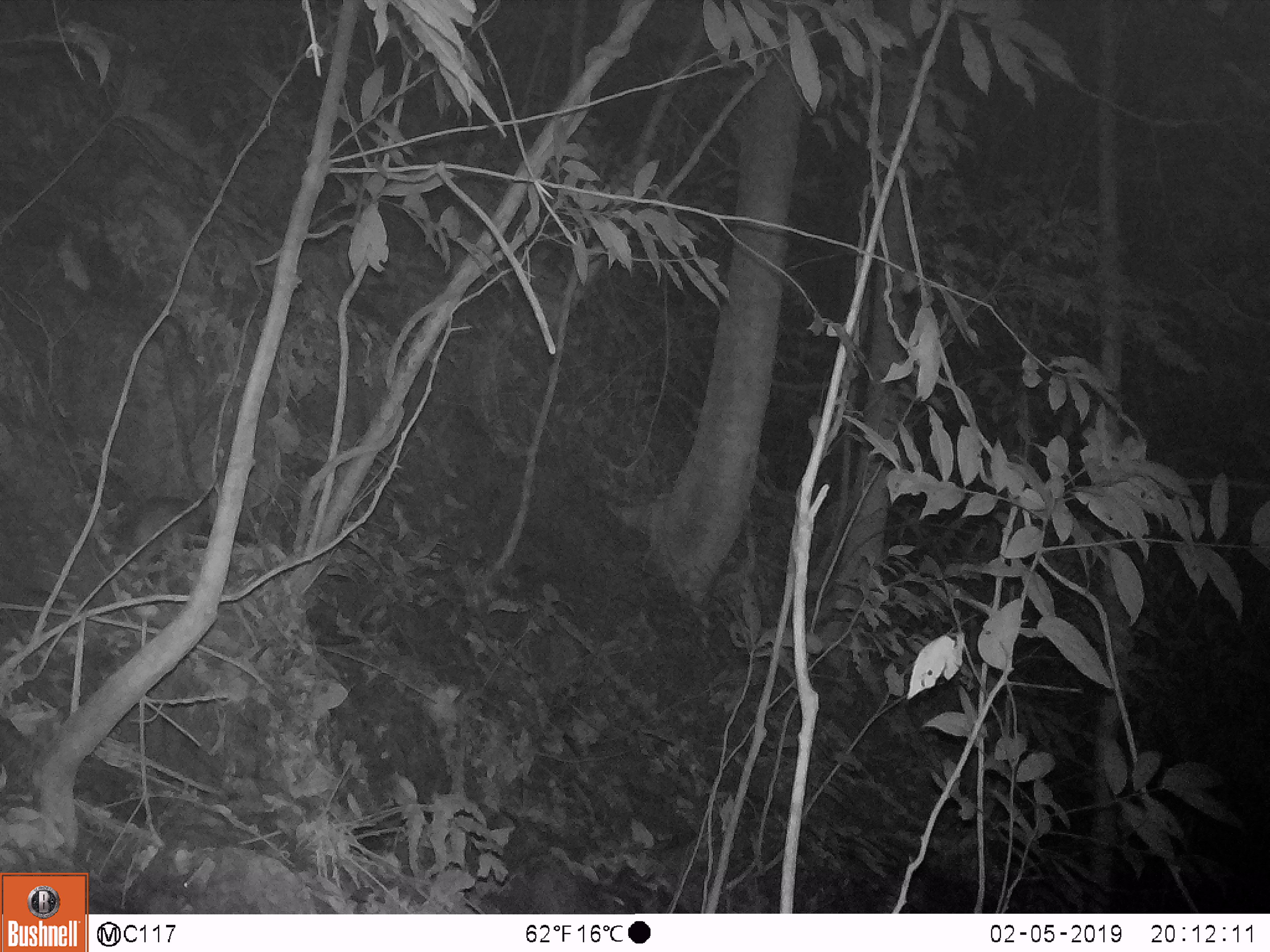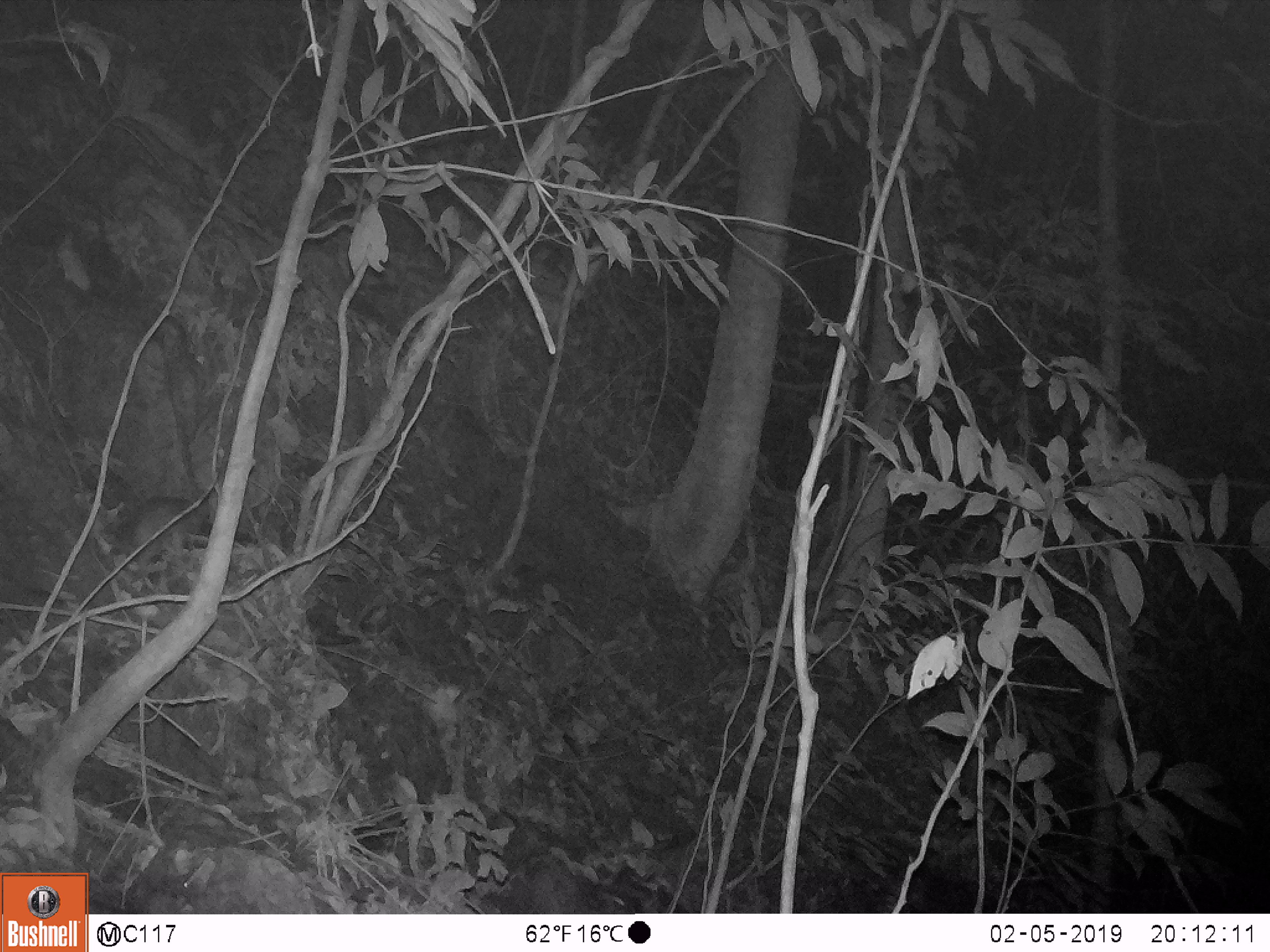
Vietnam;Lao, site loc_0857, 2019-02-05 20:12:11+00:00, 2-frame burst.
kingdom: Animalia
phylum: Chordata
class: Mammalia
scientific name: Mammalia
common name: mammal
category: unidentified small mammal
Unidentified small mammal (mammal) (Mammalia). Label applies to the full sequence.